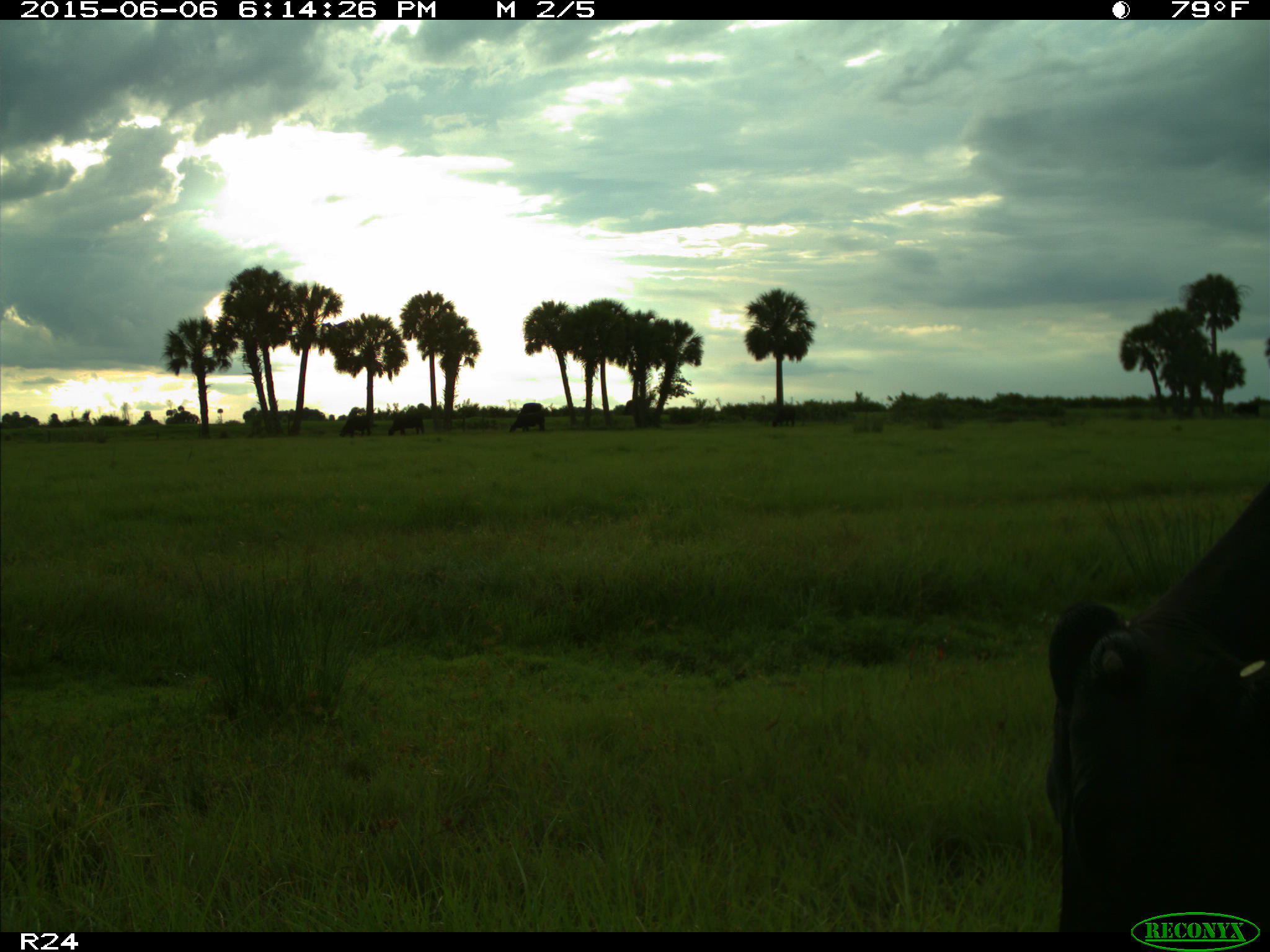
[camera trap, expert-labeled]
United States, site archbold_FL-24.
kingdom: Animalia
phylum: Chordata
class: Mammalia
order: Artiodactyla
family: Bovidae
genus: Bos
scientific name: Bos taurus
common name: domestic cow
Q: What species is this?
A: Bos taurus (domestic cow).